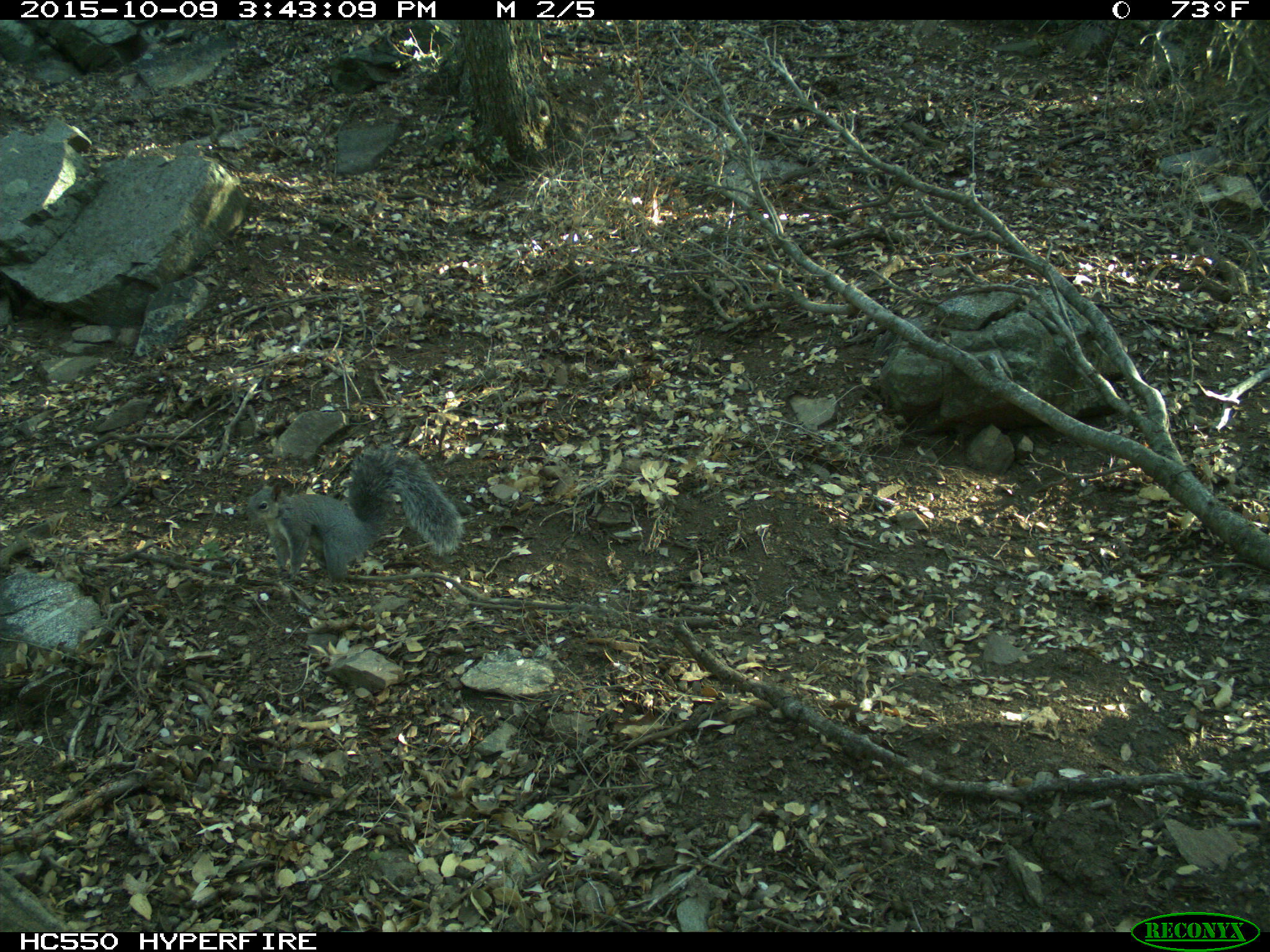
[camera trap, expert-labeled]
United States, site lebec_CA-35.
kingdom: Animalia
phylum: Chordata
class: Mammalia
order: Rodentia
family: Sciuridae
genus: Sciurus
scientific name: Sciurus carolinensis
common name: eastern gray squirrel